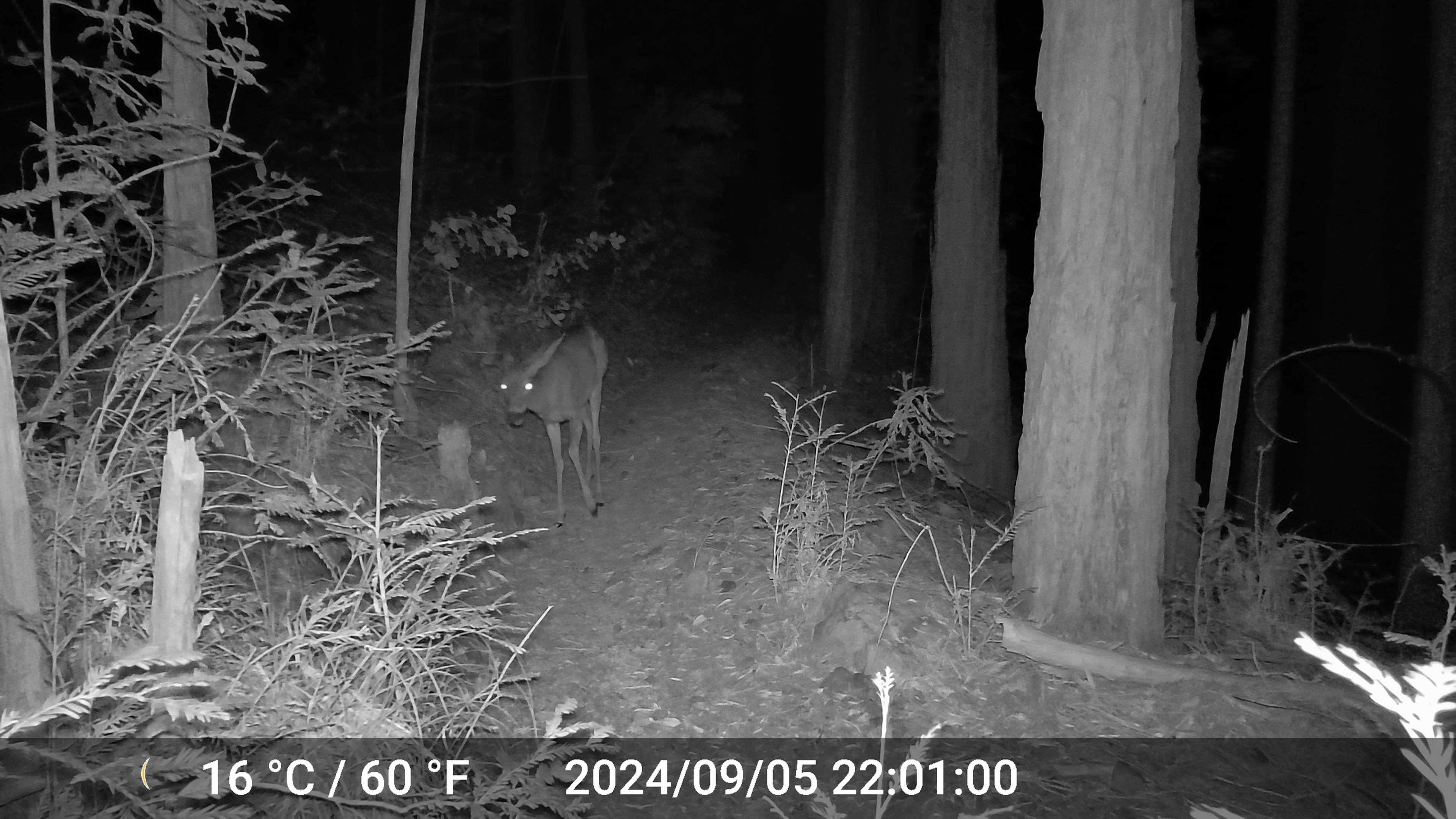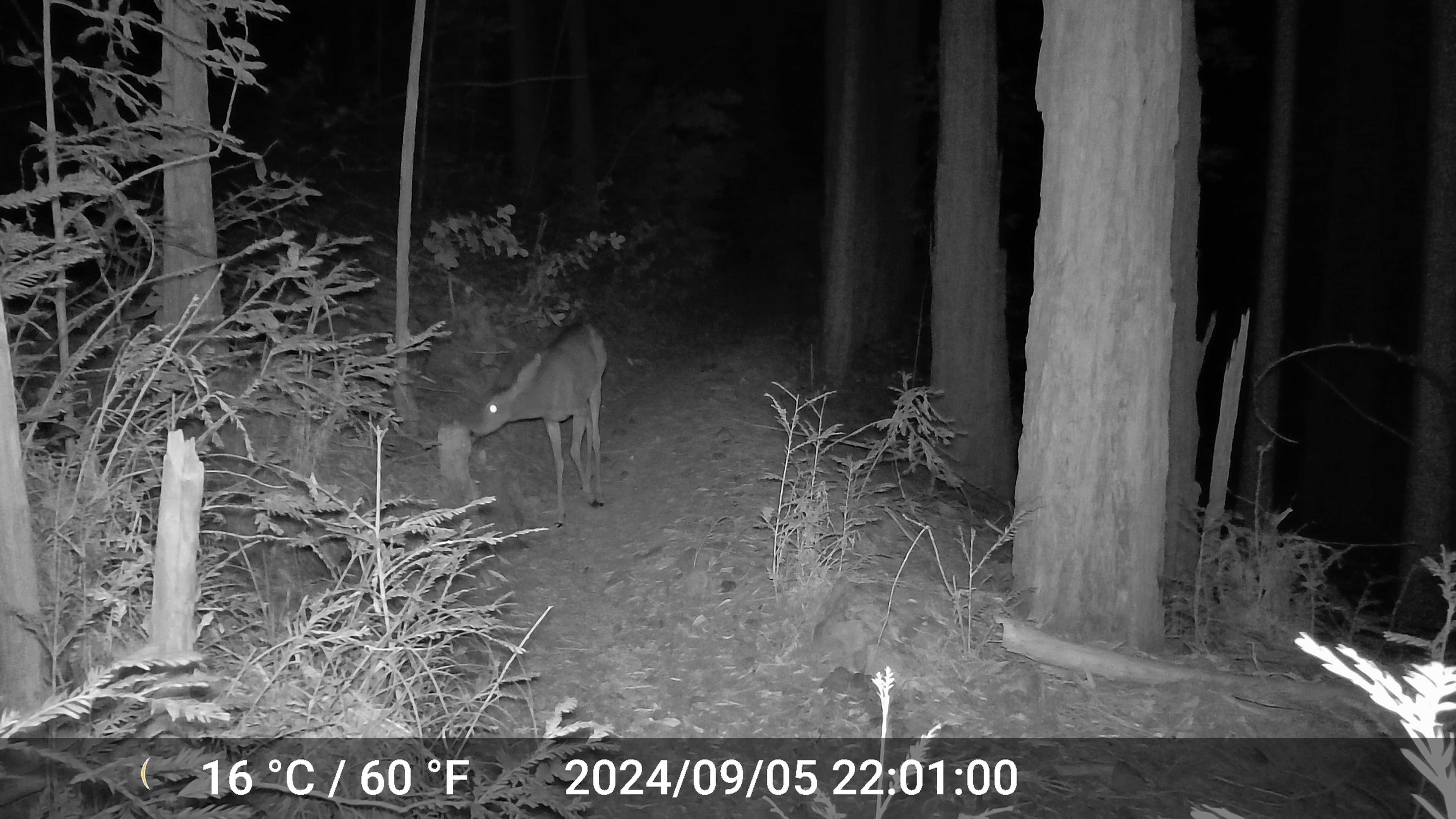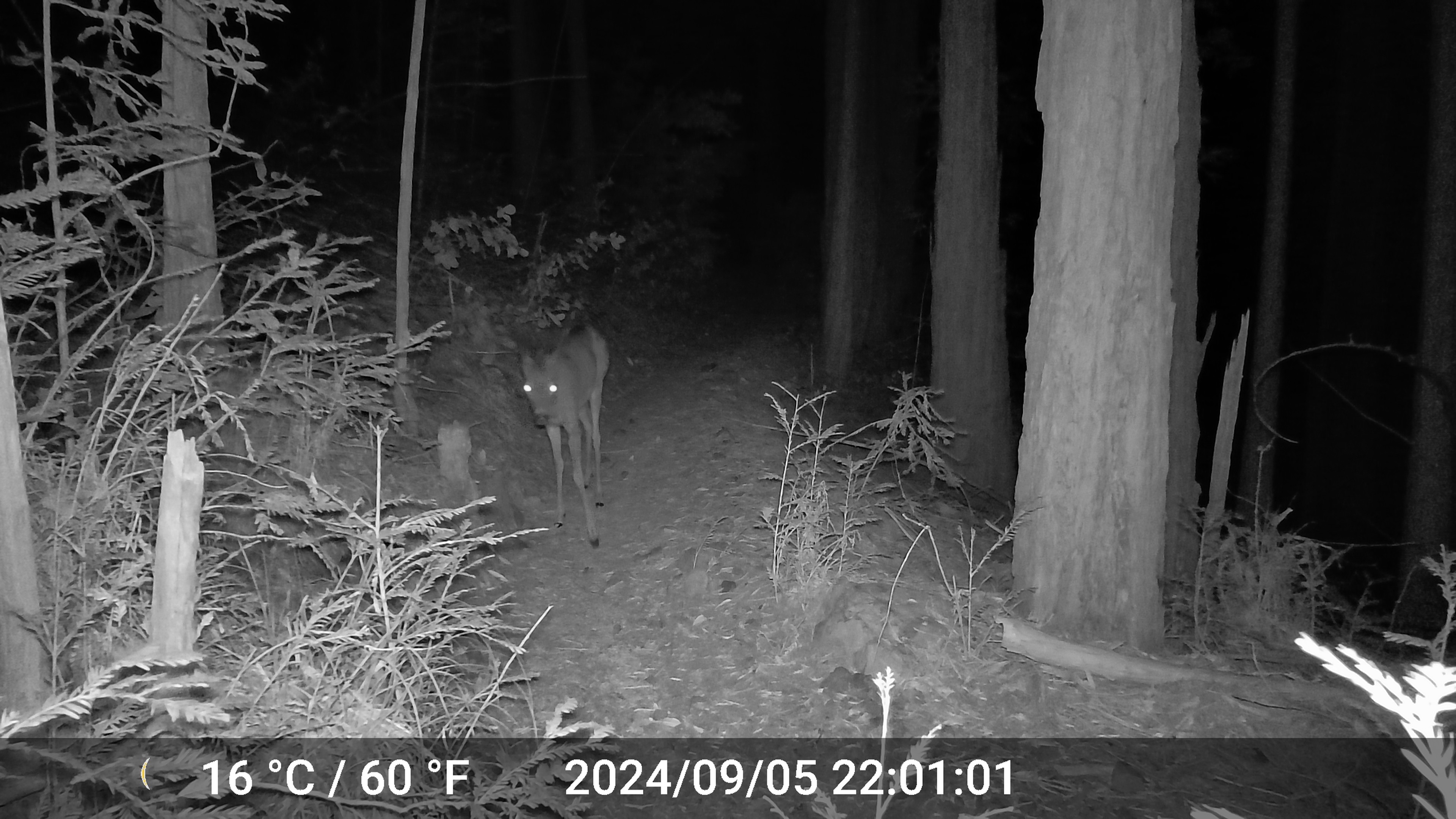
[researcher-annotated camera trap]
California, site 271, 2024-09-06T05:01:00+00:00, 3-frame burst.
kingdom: Animalia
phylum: Chordata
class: Mammalia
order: Artiodactyla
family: Cervidae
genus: Odocoileus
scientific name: Odocoileus hemionus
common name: mule deer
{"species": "mule deer (Odocoileus hemionus)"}